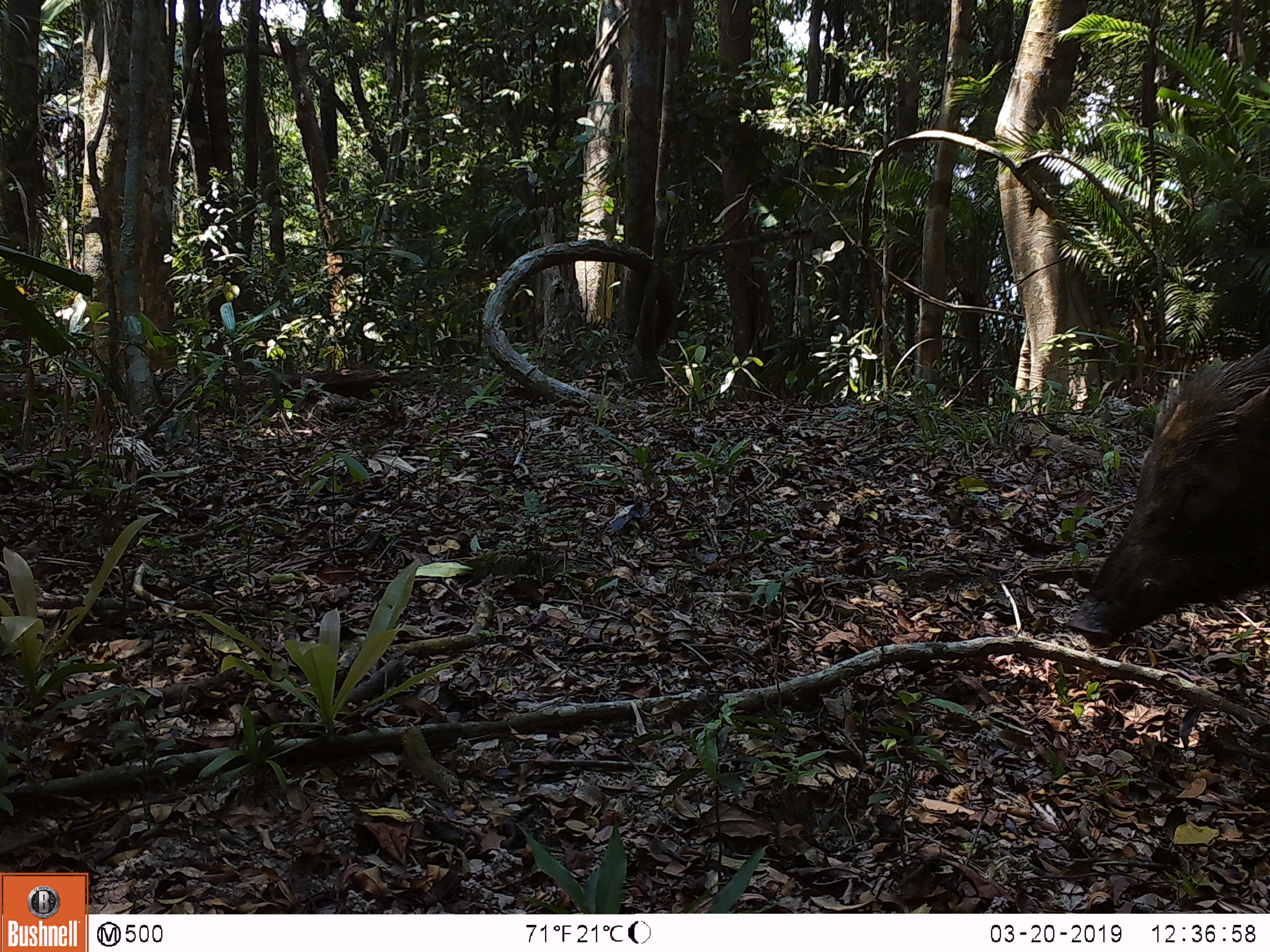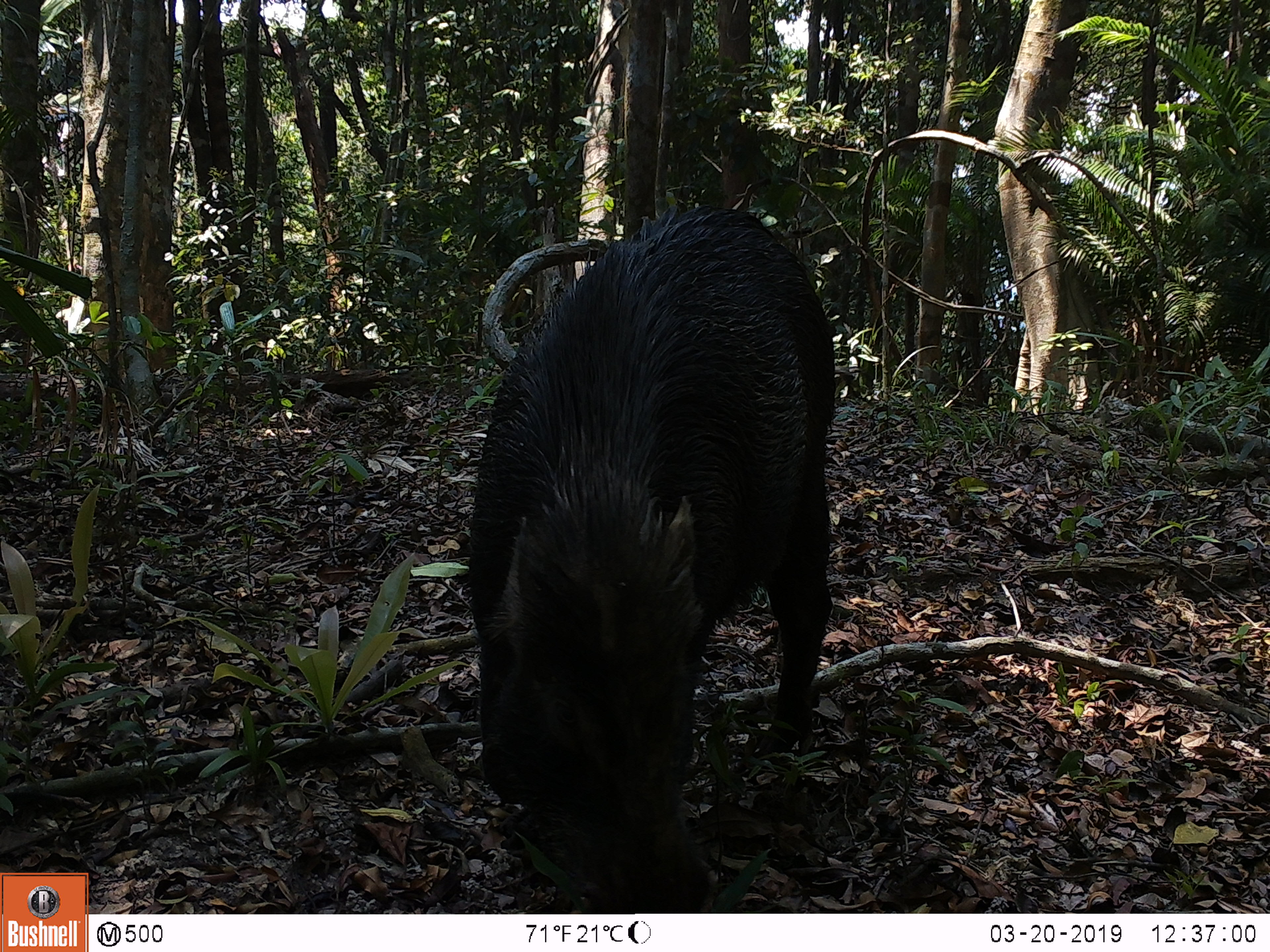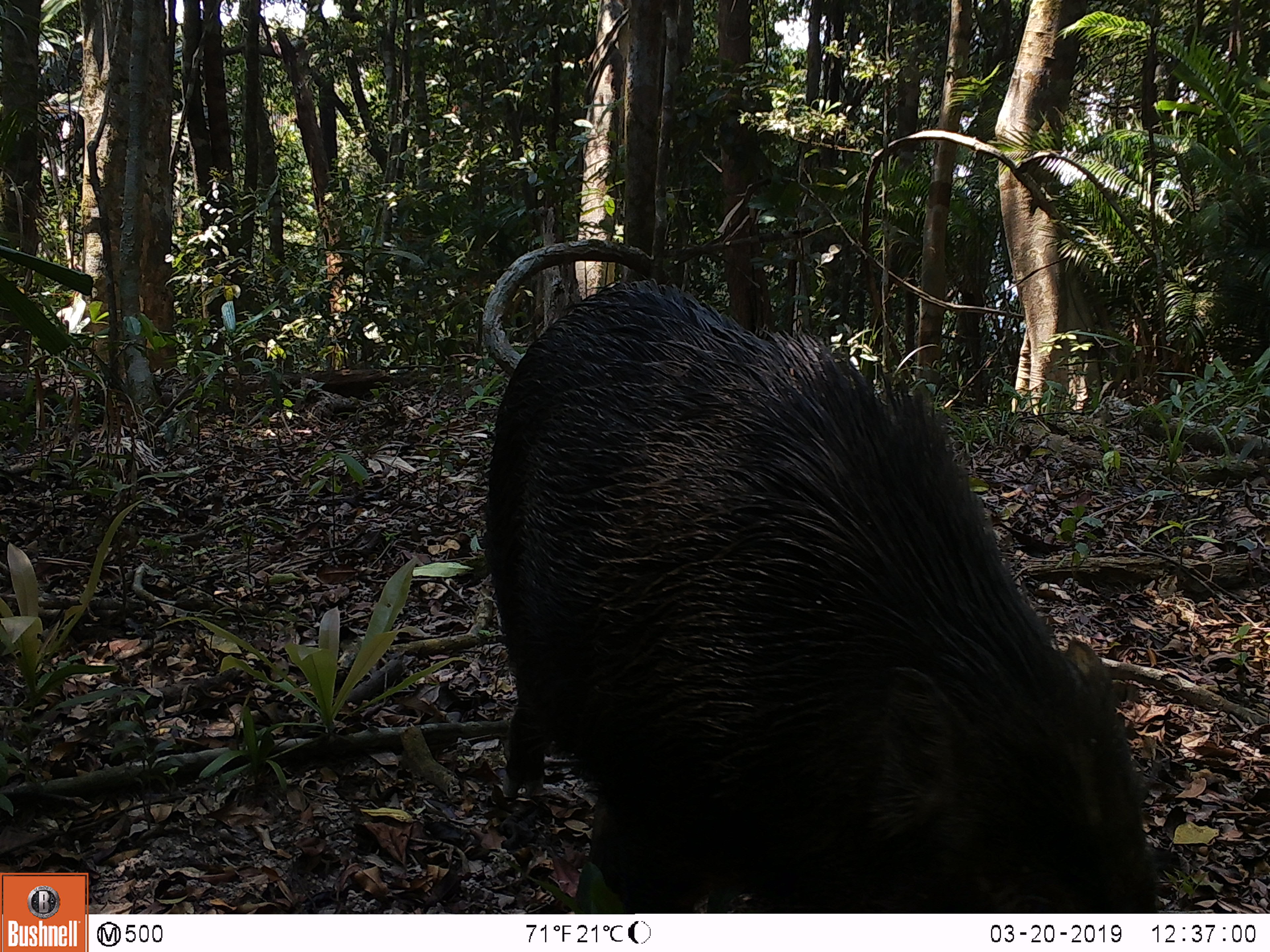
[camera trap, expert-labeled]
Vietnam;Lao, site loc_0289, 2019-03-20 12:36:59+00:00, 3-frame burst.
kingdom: Animalia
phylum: Chordata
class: Mammalia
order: Artiodactyla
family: Suidae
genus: Sus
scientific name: Sus scrofa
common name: eurasian wild pig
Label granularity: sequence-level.